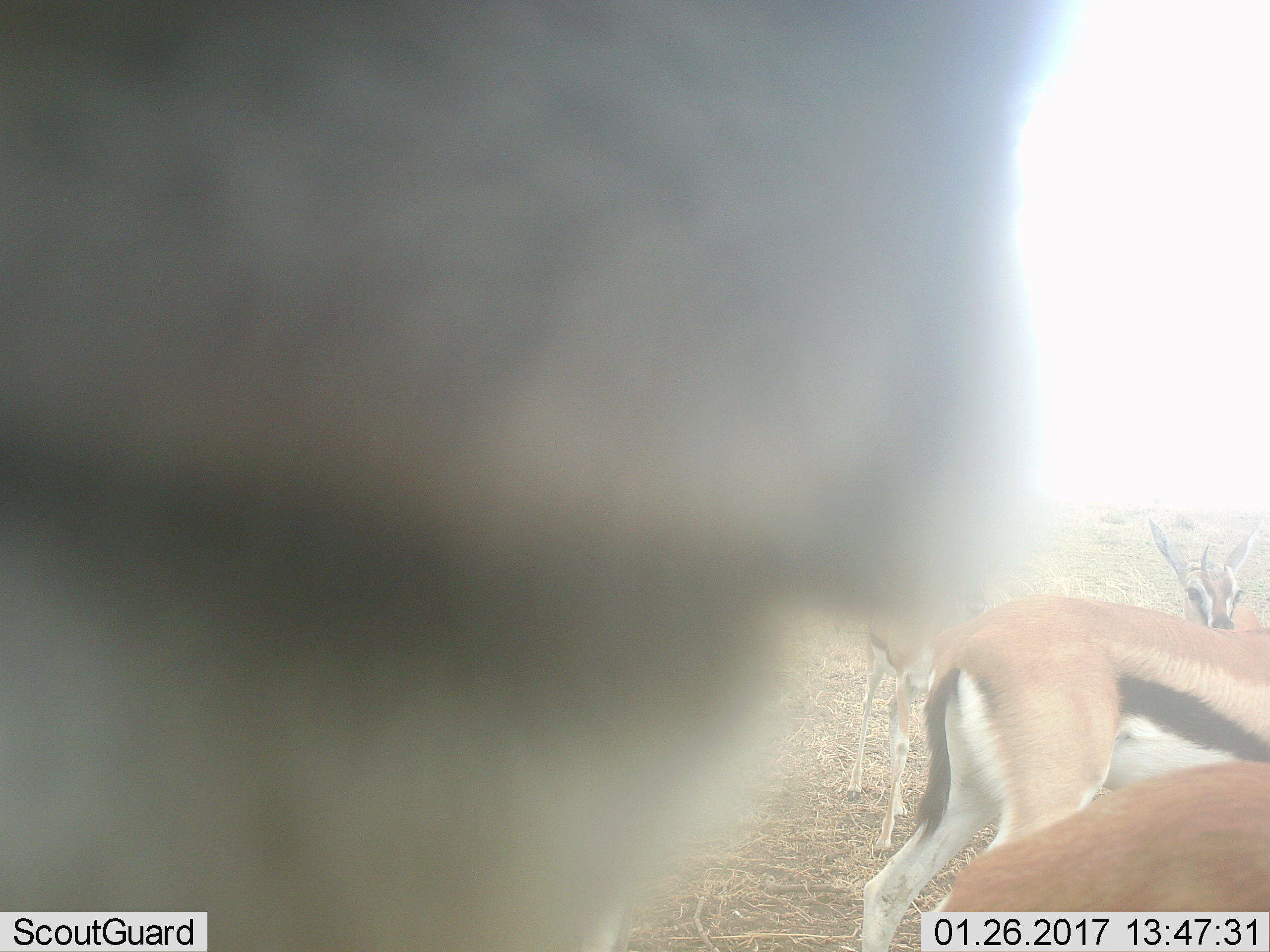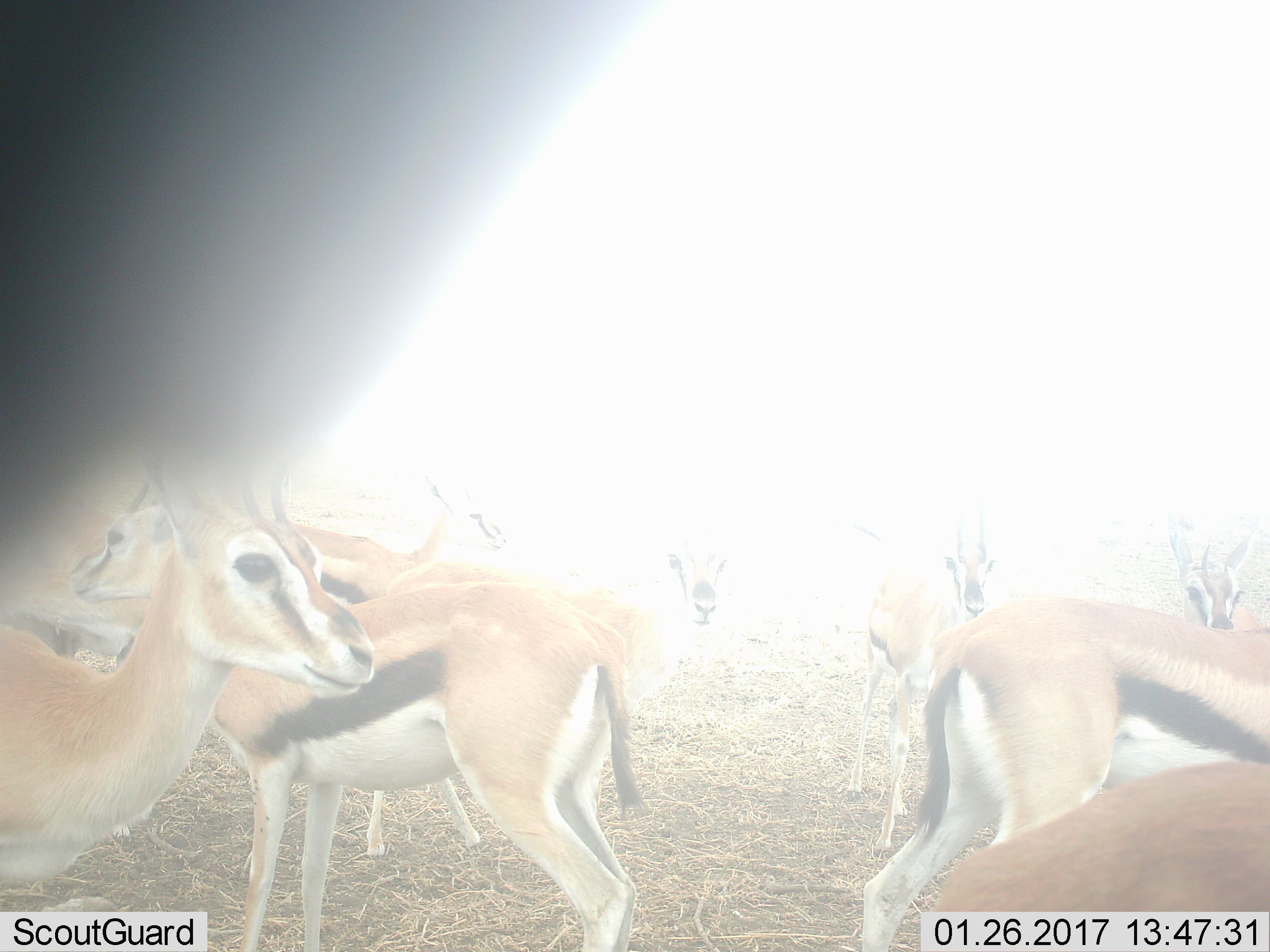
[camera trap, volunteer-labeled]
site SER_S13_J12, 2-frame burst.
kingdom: Animalia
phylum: Chordata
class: Mammalia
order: Artiodactyla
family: Bovidae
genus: Eudorcas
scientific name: Eudorcas thomsonii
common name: thomson's gazelle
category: gazellethomsons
Gazellethomsons (thomson's gazelle) (Eudorcas thomsonii), count 4. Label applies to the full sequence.